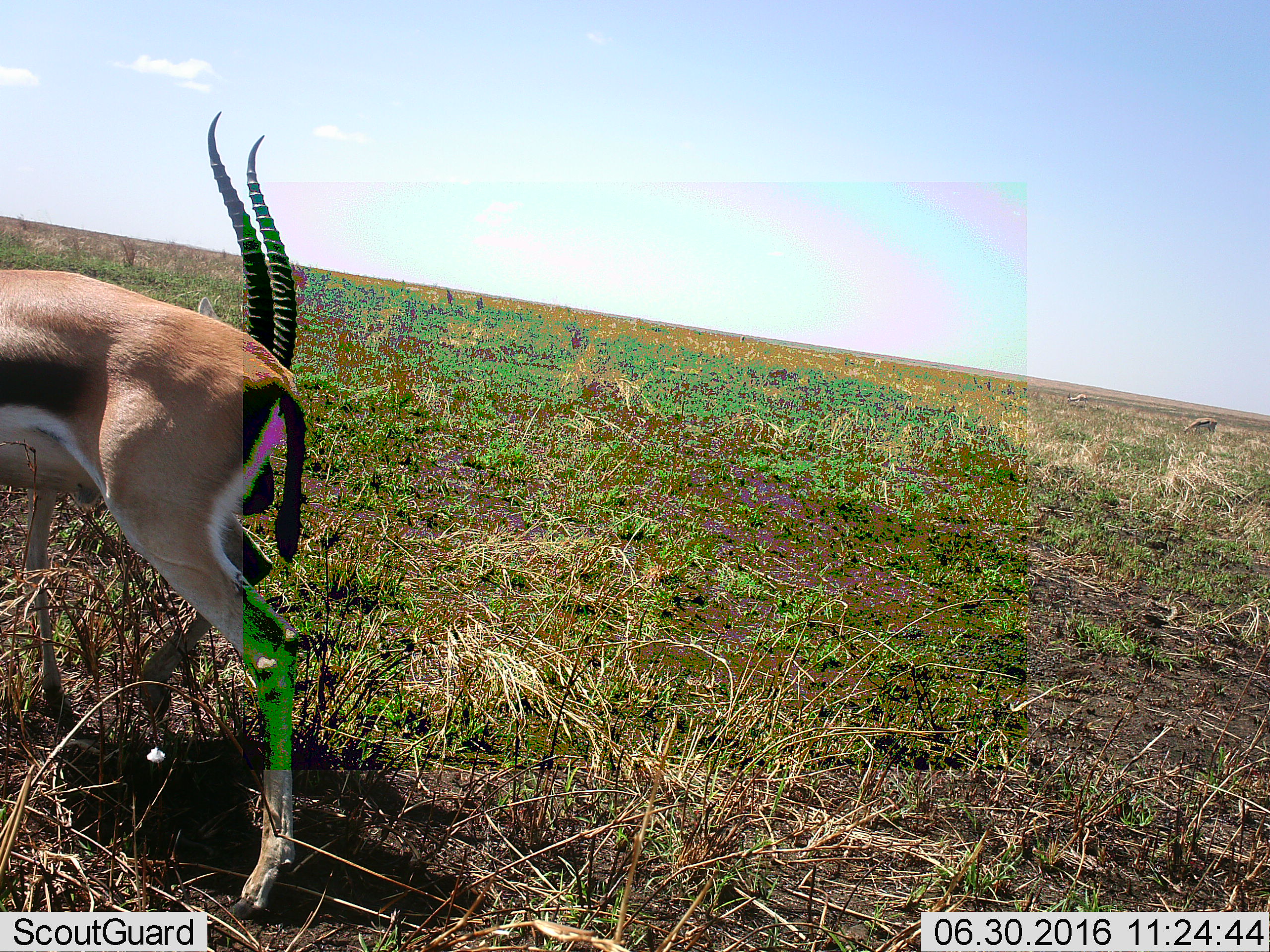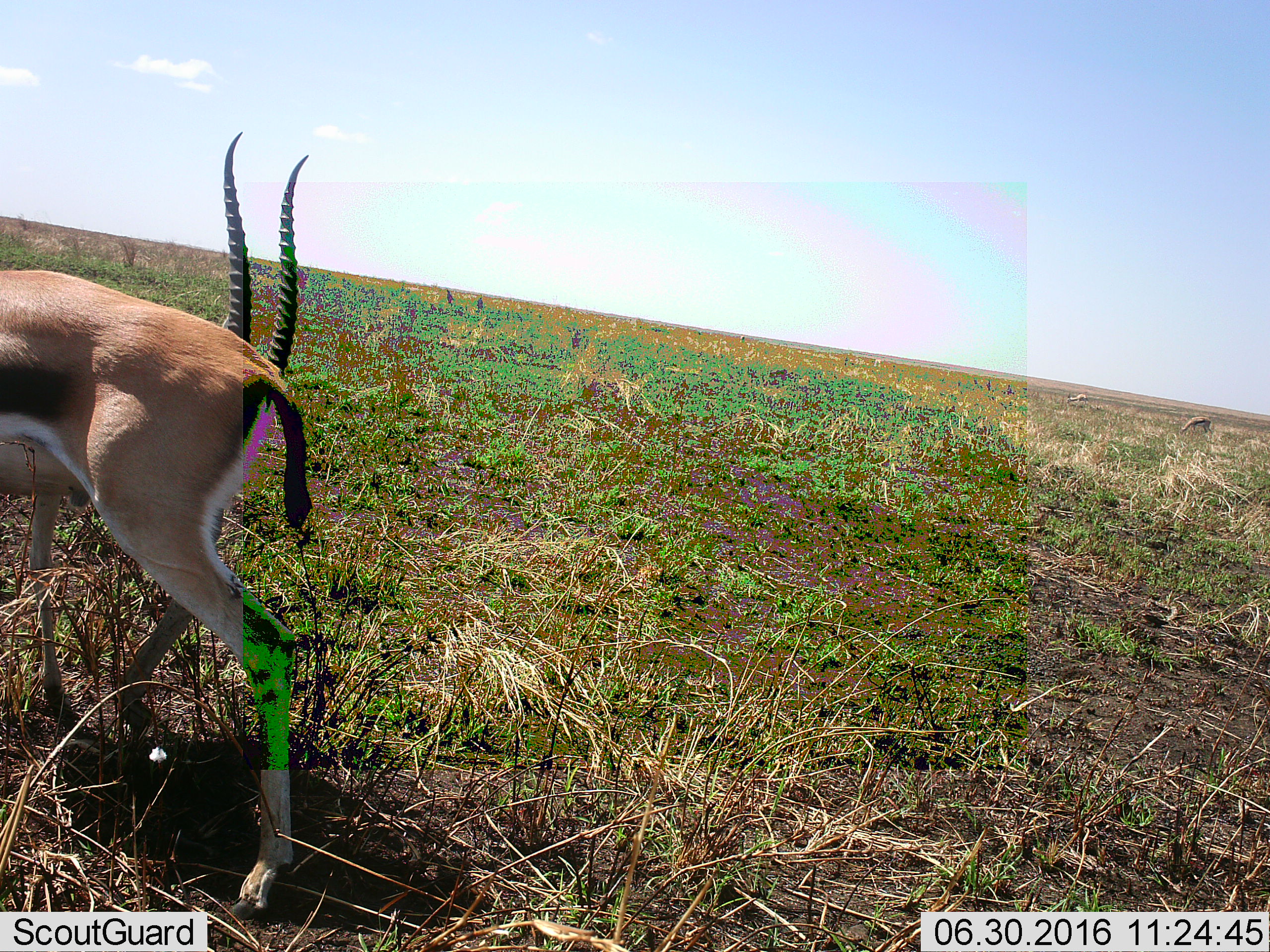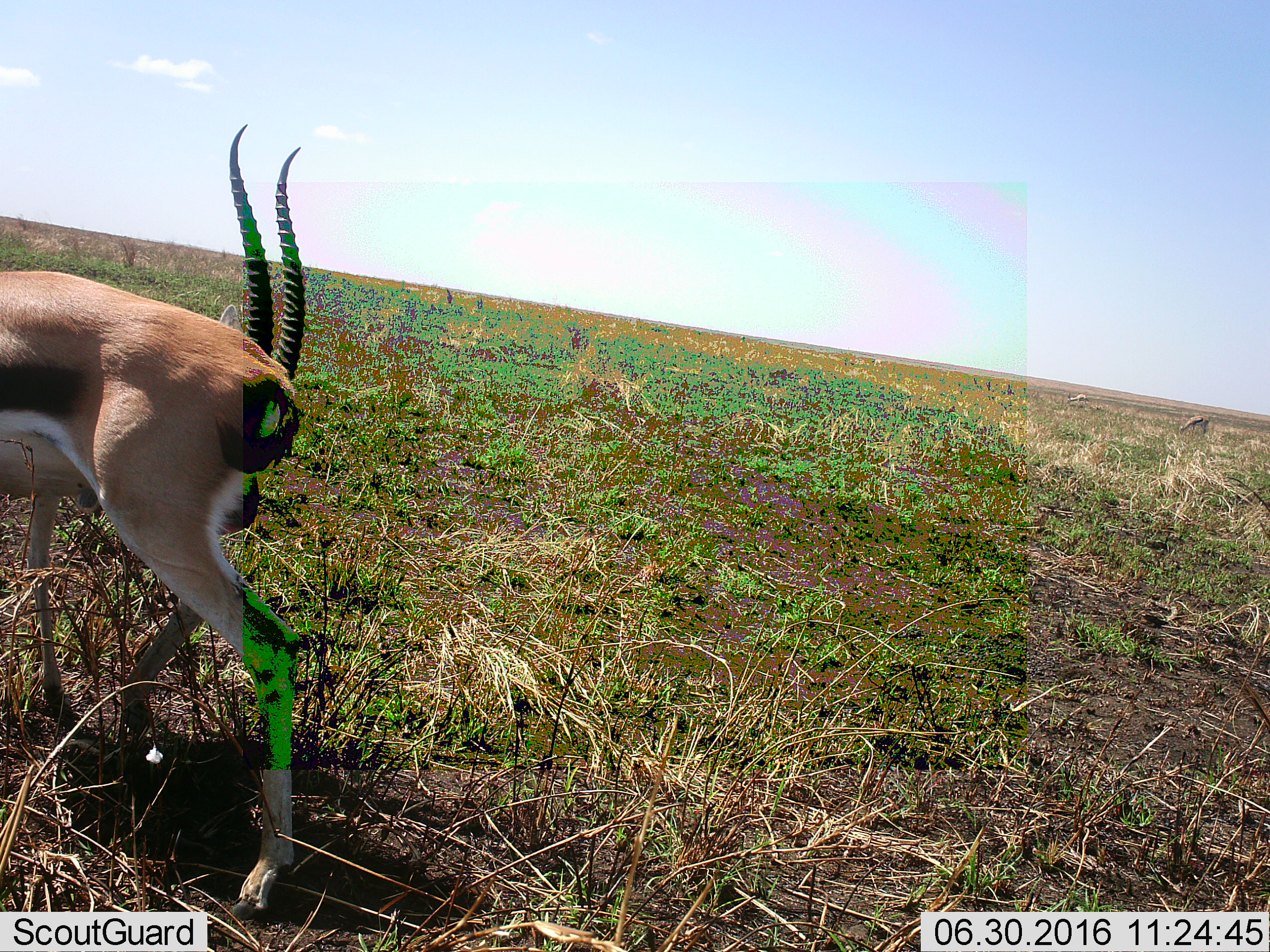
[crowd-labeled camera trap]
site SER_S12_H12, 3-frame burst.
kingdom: Animalia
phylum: Chordata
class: Mammalia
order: Artiodactyla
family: Bovidae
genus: Eudorcas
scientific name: Eudorcas thomsonii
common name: thomson's gazelle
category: gazellethomsons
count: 2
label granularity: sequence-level